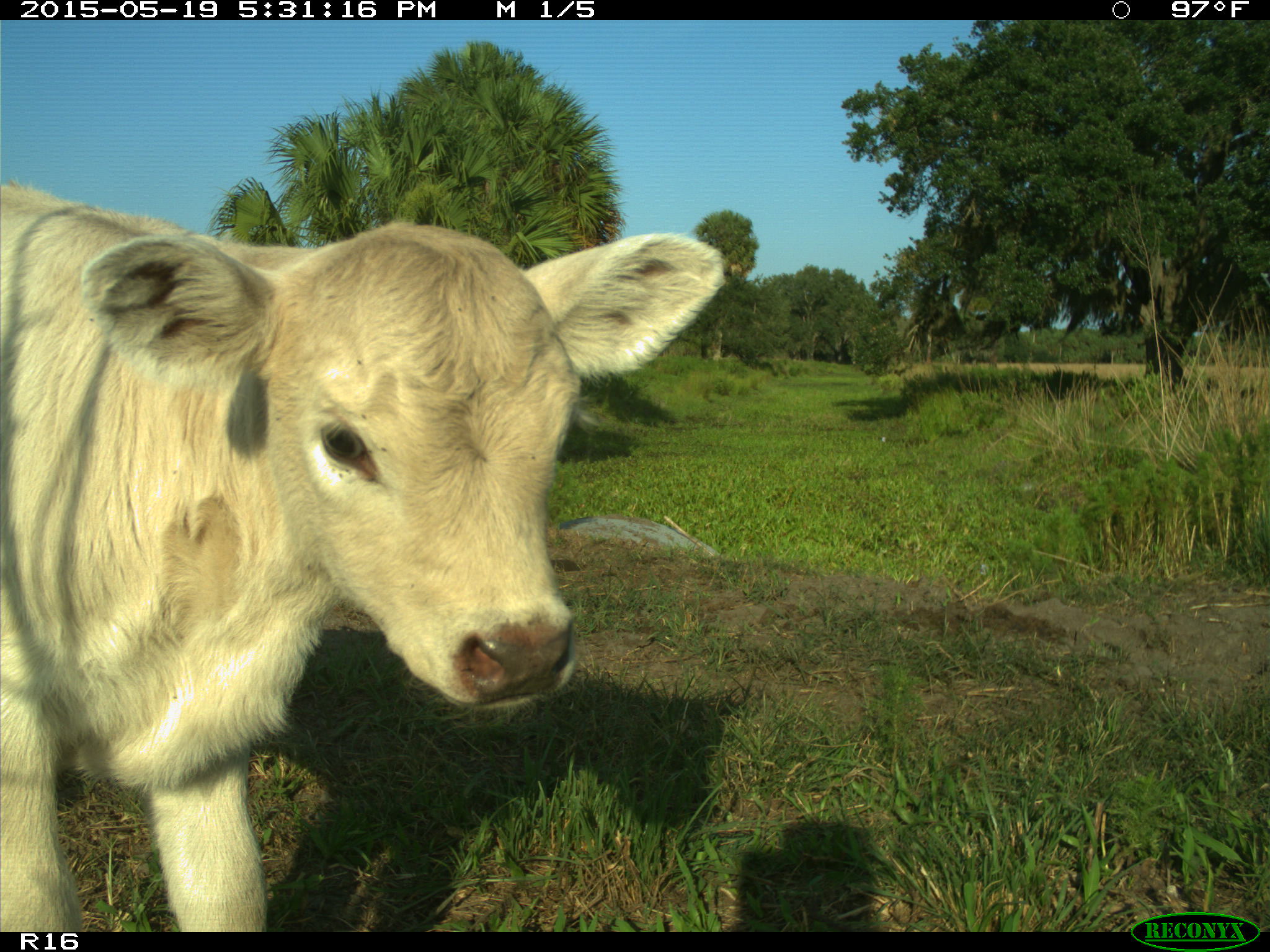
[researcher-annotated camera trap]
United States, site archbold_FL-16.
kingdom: Animalia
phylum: Chordata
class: Mammalia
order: Artiodactyla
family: Bovidae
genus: Bos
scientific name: Bos taurus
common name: domestic cow